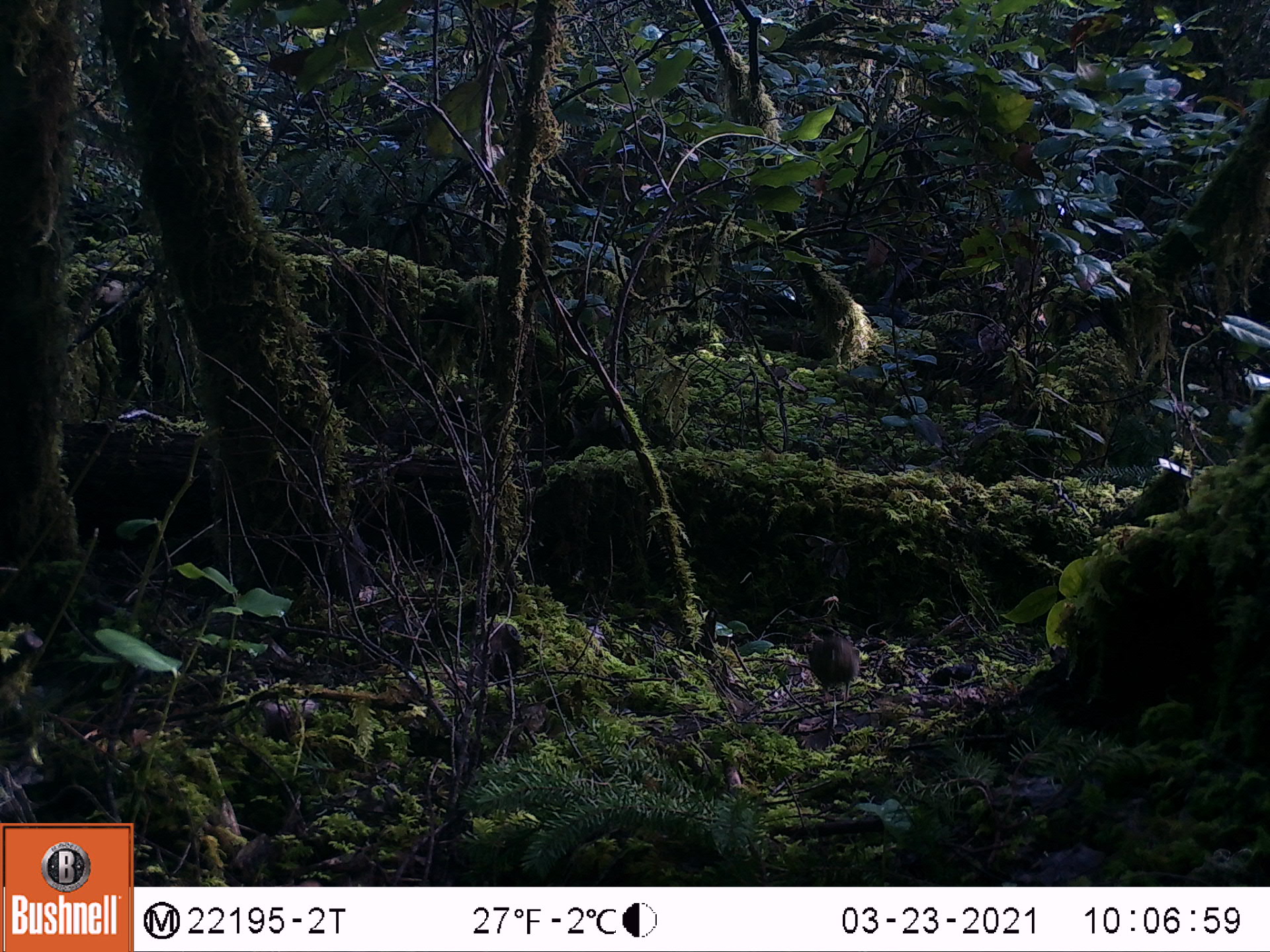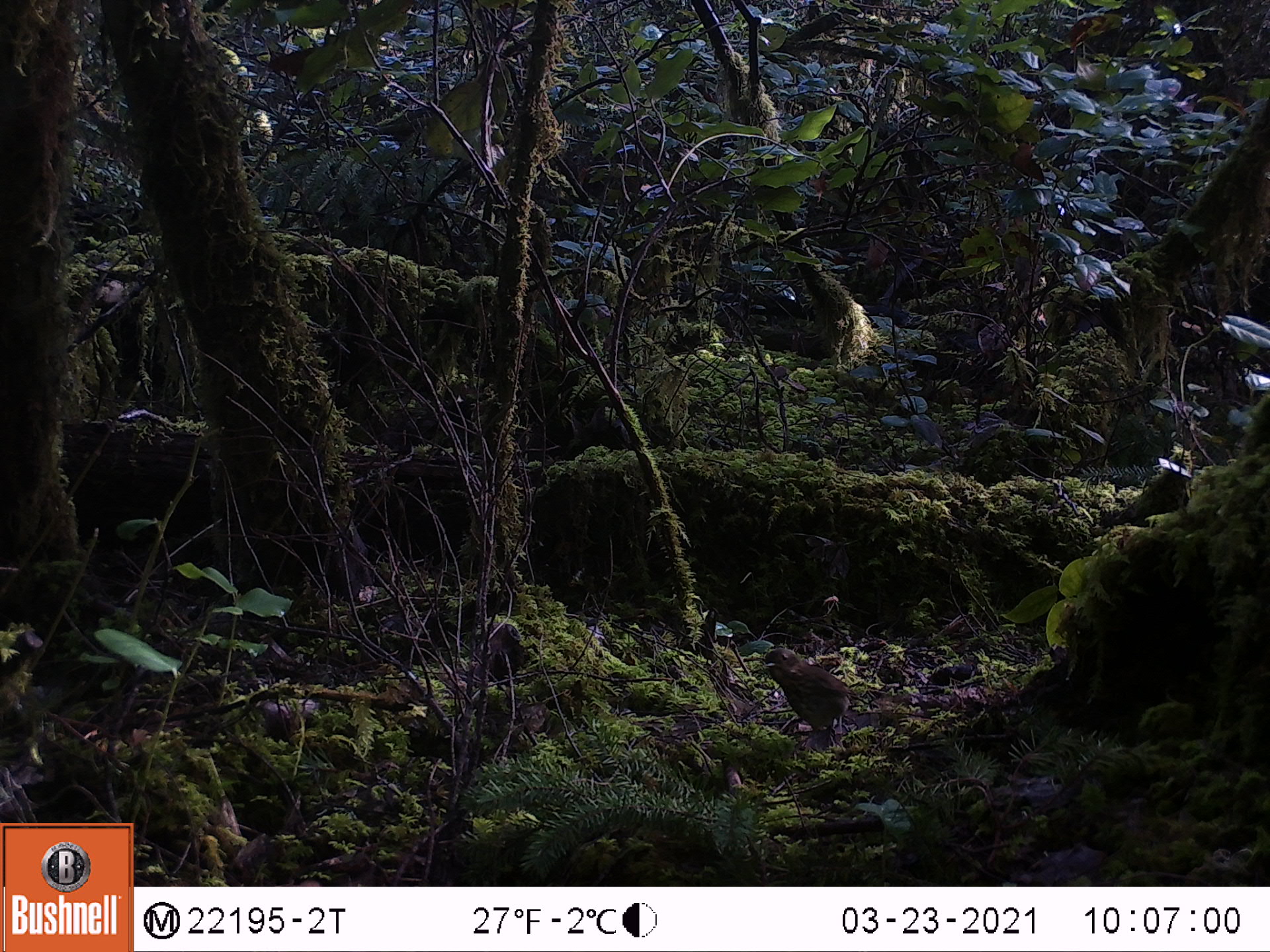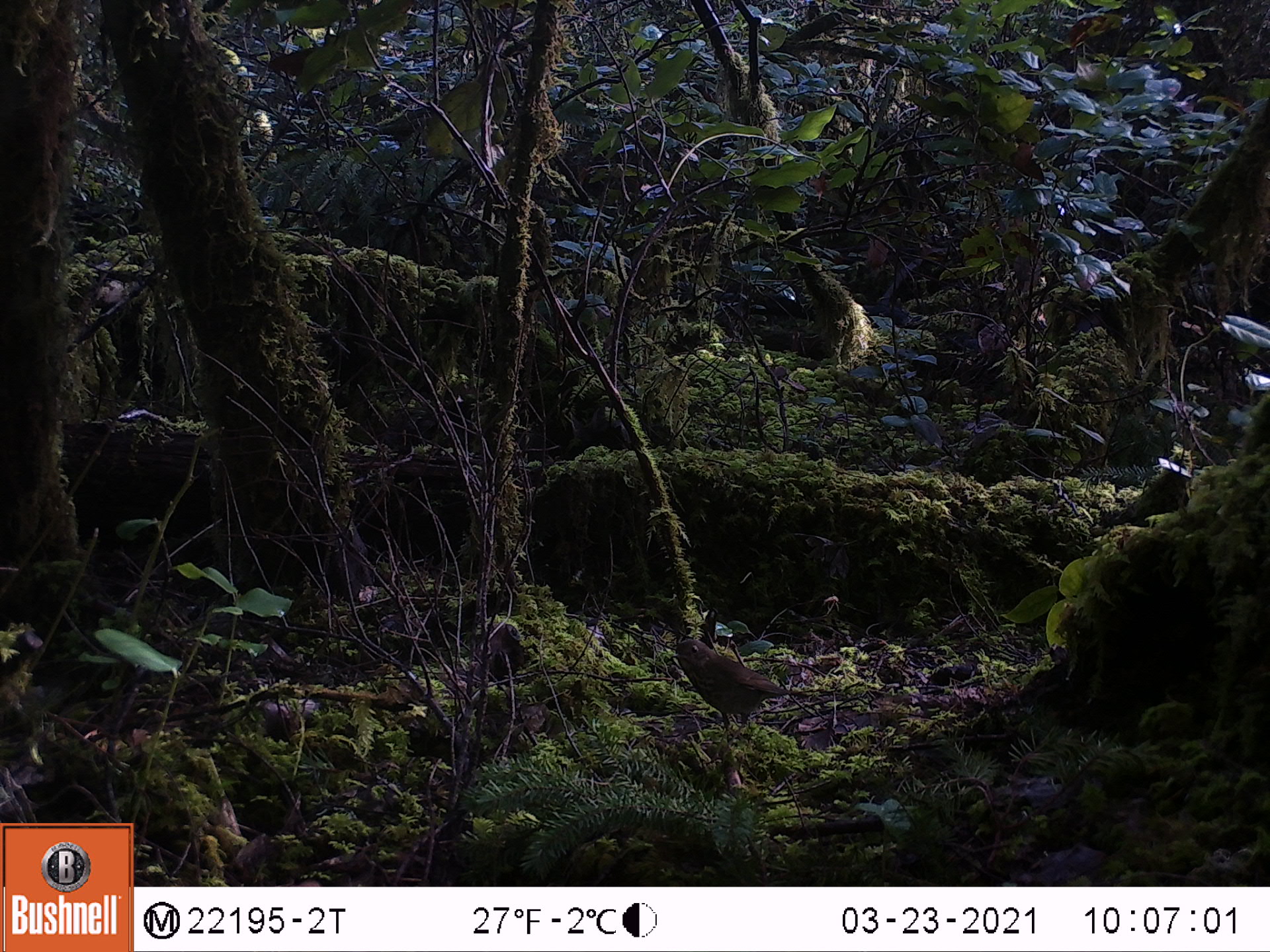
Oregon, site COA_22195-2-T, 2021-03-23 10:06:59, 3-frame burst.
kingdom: Animalia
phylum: Chordata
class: Aves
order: Passeriformes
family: Turdidae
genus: Catharus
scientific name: Catharus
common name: brown thrushes and nightingale-thrushes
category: catharus species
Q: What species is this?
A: Catharus species (brown thrushes and nightingale-thrushes) (Catharus).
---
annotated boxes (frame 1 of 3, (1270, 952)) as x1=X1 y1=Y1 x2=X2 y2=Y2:
catharus species: x1=791 y1=608 x2=887 y2=716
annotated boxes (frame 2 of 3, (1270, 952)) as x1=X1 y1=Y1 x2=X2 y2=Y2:
catharus species: x1=729 y1=626 x2=907 y2=772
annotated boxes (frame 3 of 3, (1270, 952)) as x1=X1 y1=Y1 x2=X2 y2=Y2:
catharus species: x1=633 y1=611 x2=848 y2=767